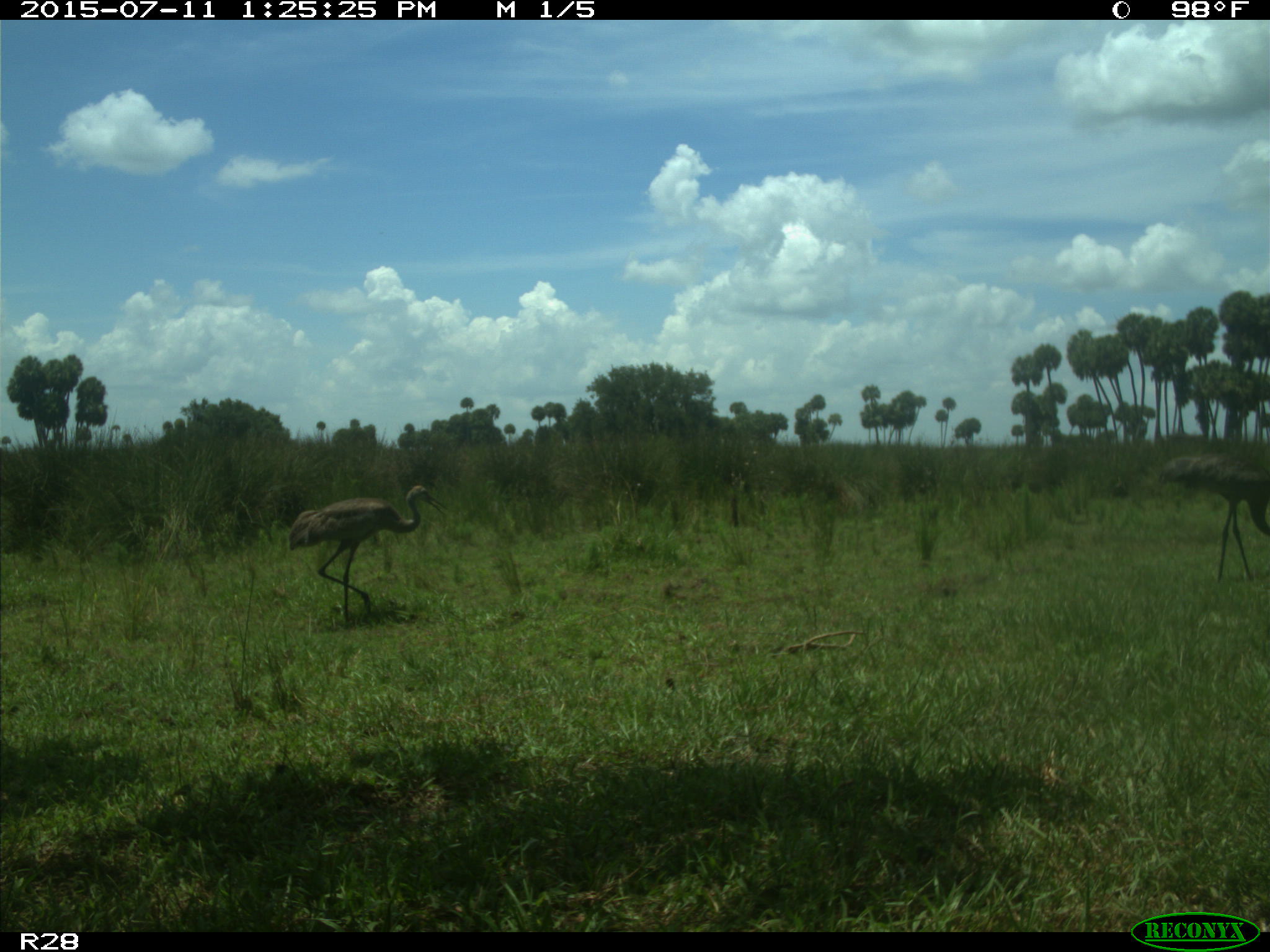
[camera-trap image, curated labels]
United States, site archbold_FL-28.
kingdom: Animalia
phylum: Chordata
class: Aves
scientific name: Aves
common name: birds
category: unidentified bird